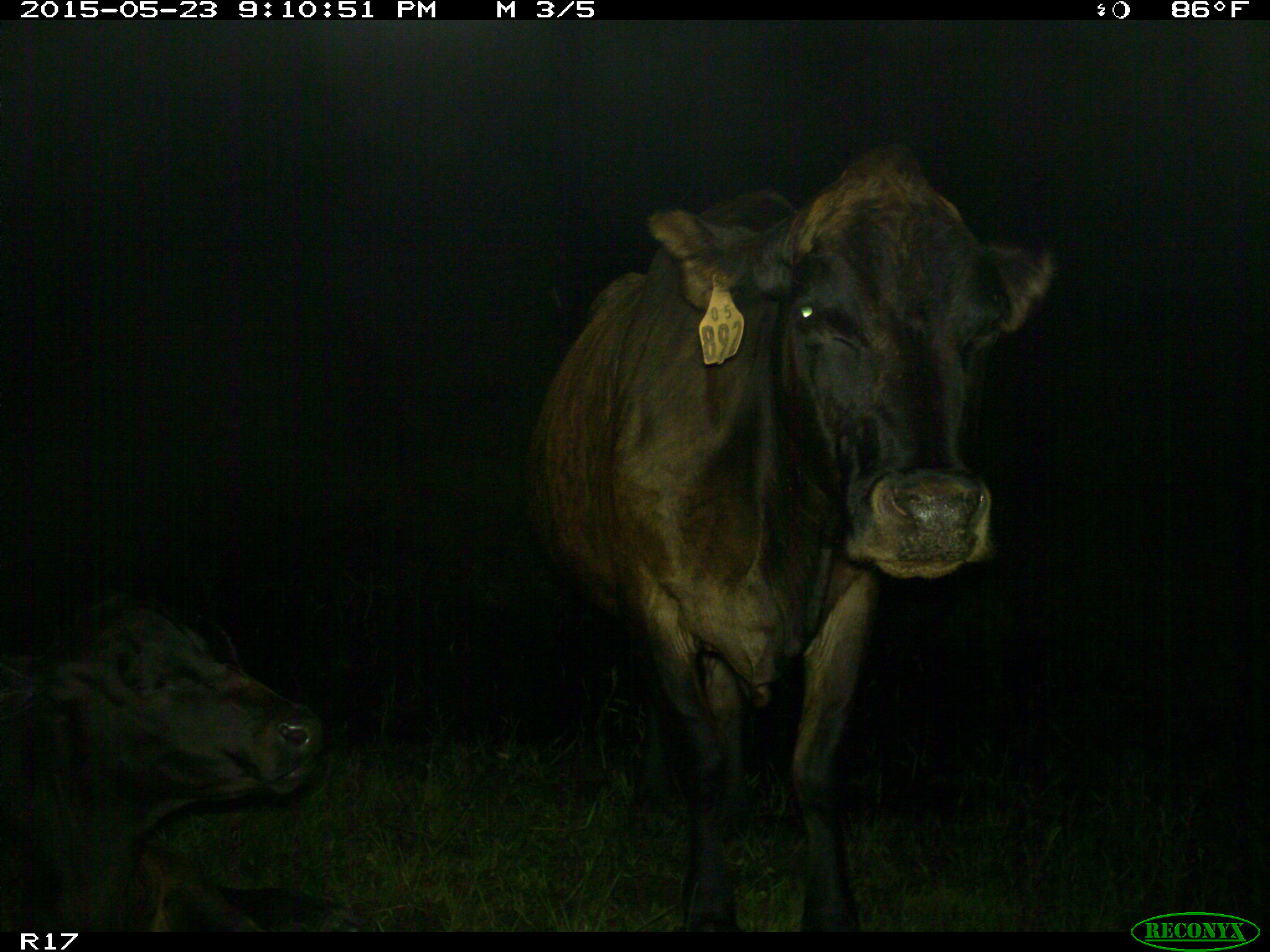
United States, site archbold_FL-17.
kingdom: Animalia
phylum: Chordata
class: Mammalia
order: Artiodactyla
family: Bovidae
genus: Bos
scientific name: Bos taurus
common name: domestic cow